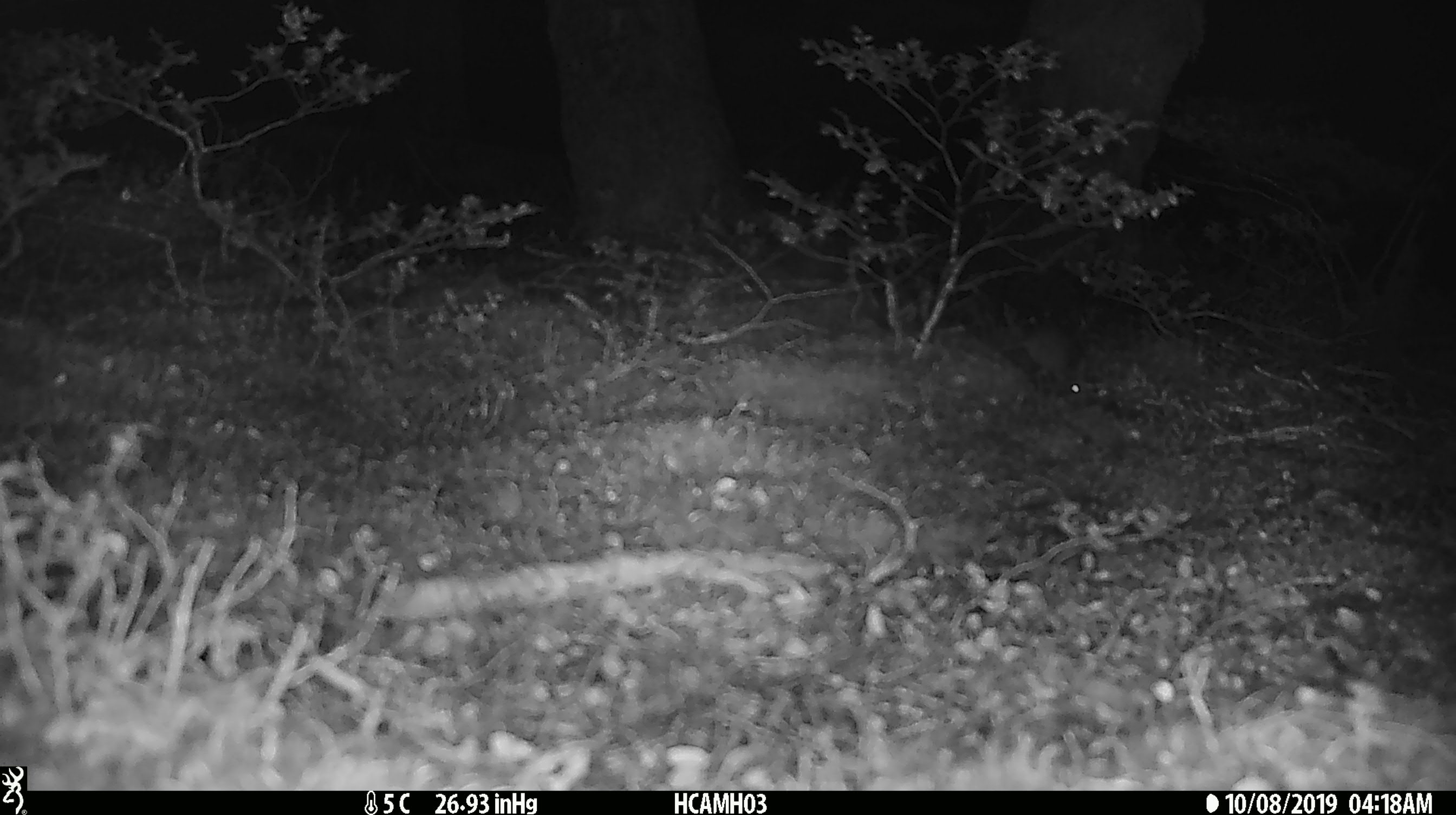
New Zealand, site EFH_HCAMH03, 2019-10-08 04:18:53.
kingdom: Animalia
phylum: Chordata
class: Mammalia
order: Rodentia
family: Muridae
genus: Mus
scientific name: Mus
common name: mouse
Mouse (Mus).